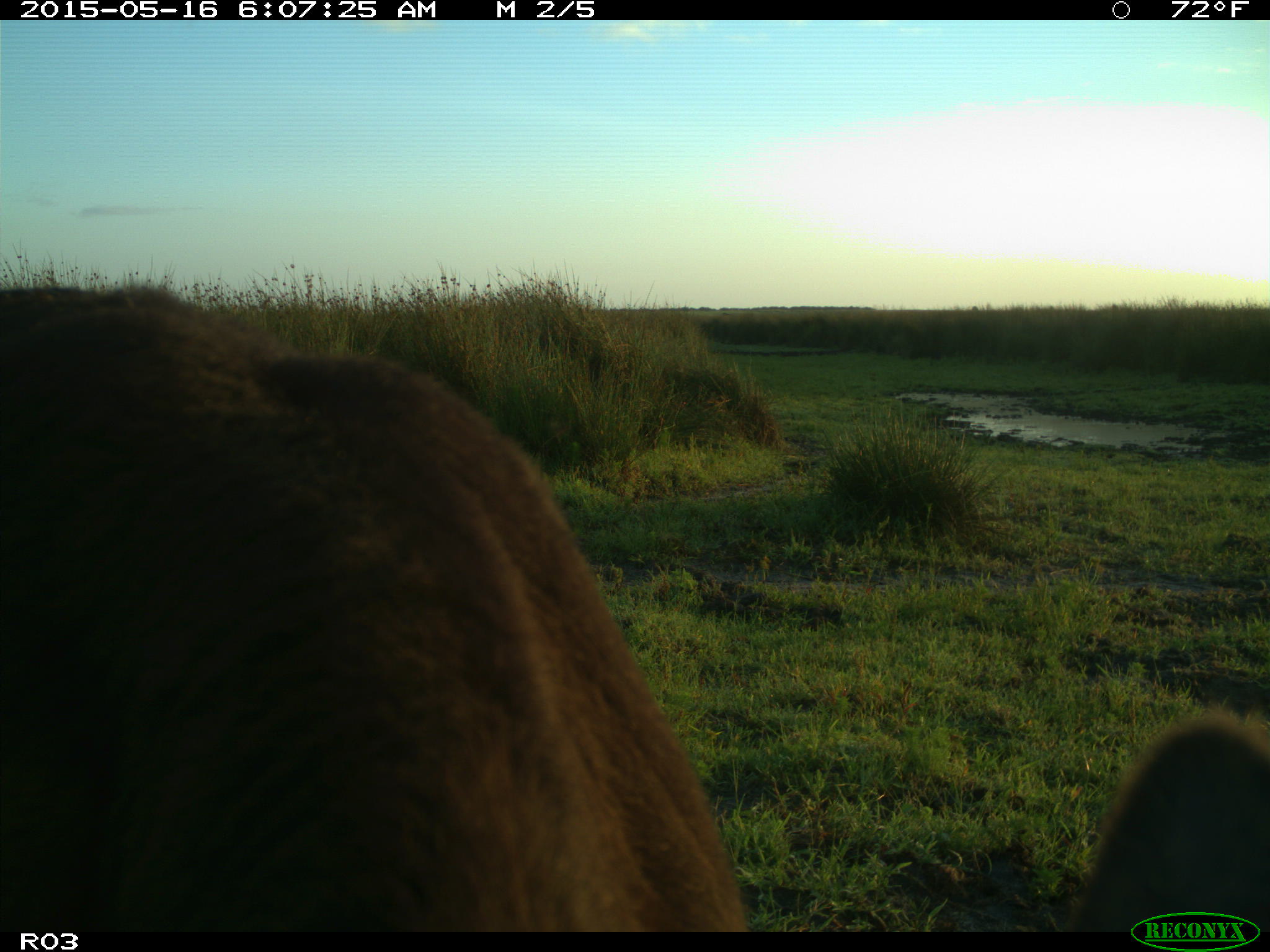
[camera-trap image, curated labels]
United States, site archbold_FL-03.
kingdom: Animalia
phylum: Chordata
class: Mammalia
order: Artiodactyla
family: Bovidae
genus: Bos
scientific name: Bos taurus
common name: domestic cow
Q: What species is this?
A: Bos taurus (domestic cow).